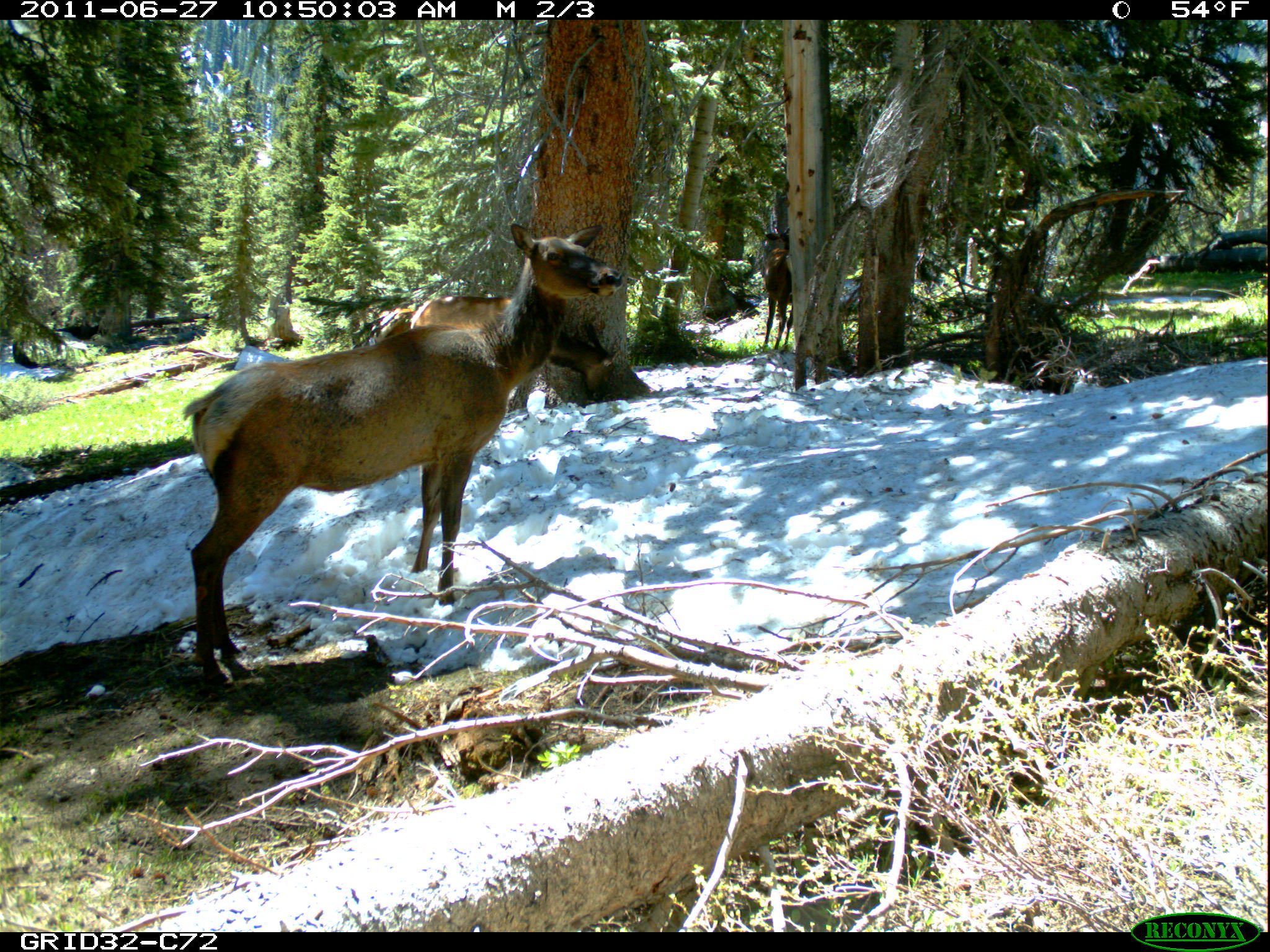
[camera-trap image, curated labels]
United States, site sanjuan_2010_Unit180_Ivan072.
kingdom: Animalia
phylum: Chordata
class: Mammalia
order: Artiodactyla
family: Cervidae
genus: Cervus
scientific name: Cervus elaphus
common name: red deer